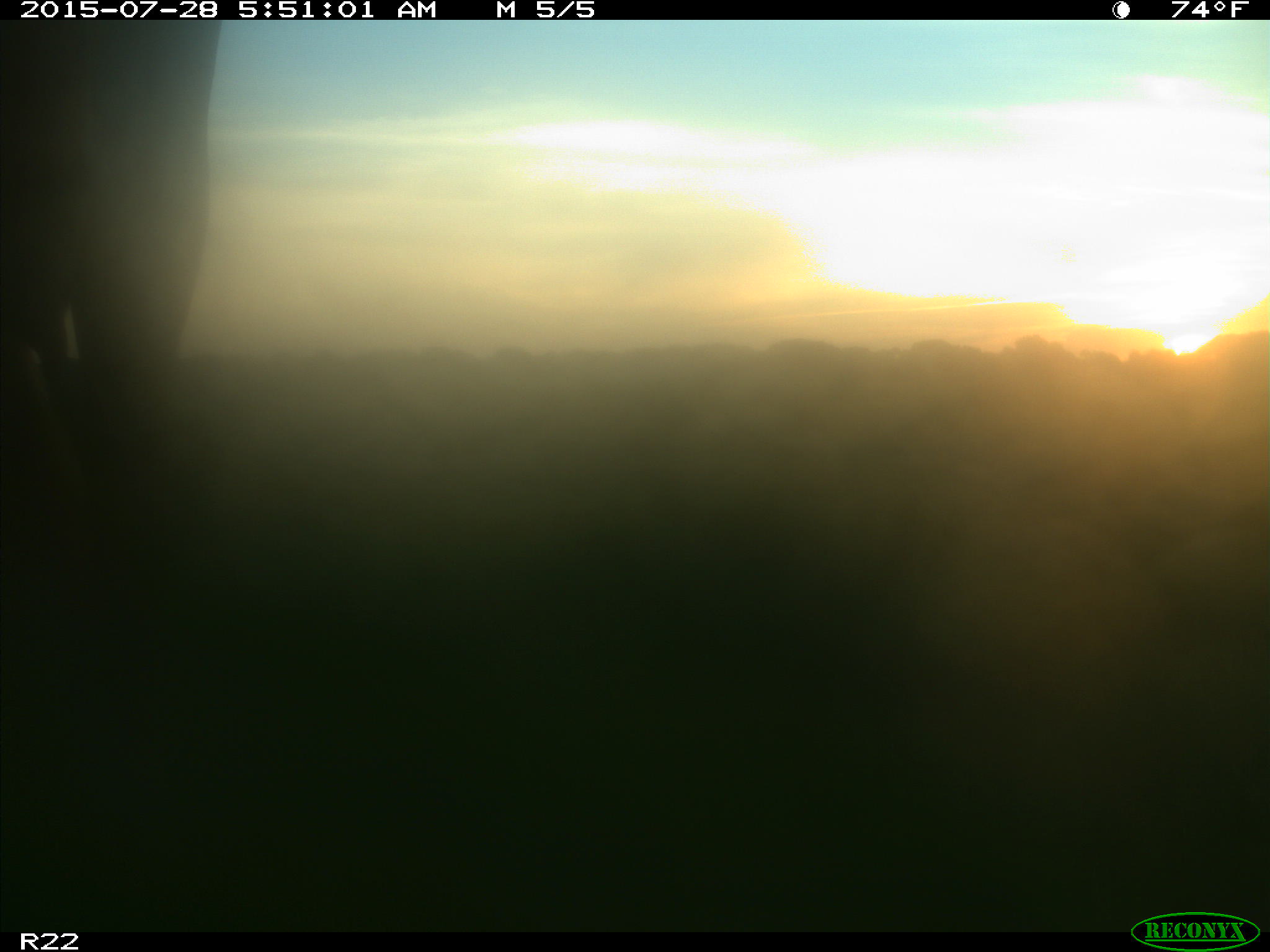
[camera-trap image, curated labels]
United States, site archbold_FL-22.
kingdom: Animalia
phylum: Chordata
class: Mammalia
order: Artiodactyla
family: Bovidae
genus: Bos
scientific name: Bos taurus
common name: domestic cow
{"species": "Bos taurus (domestic cow)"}